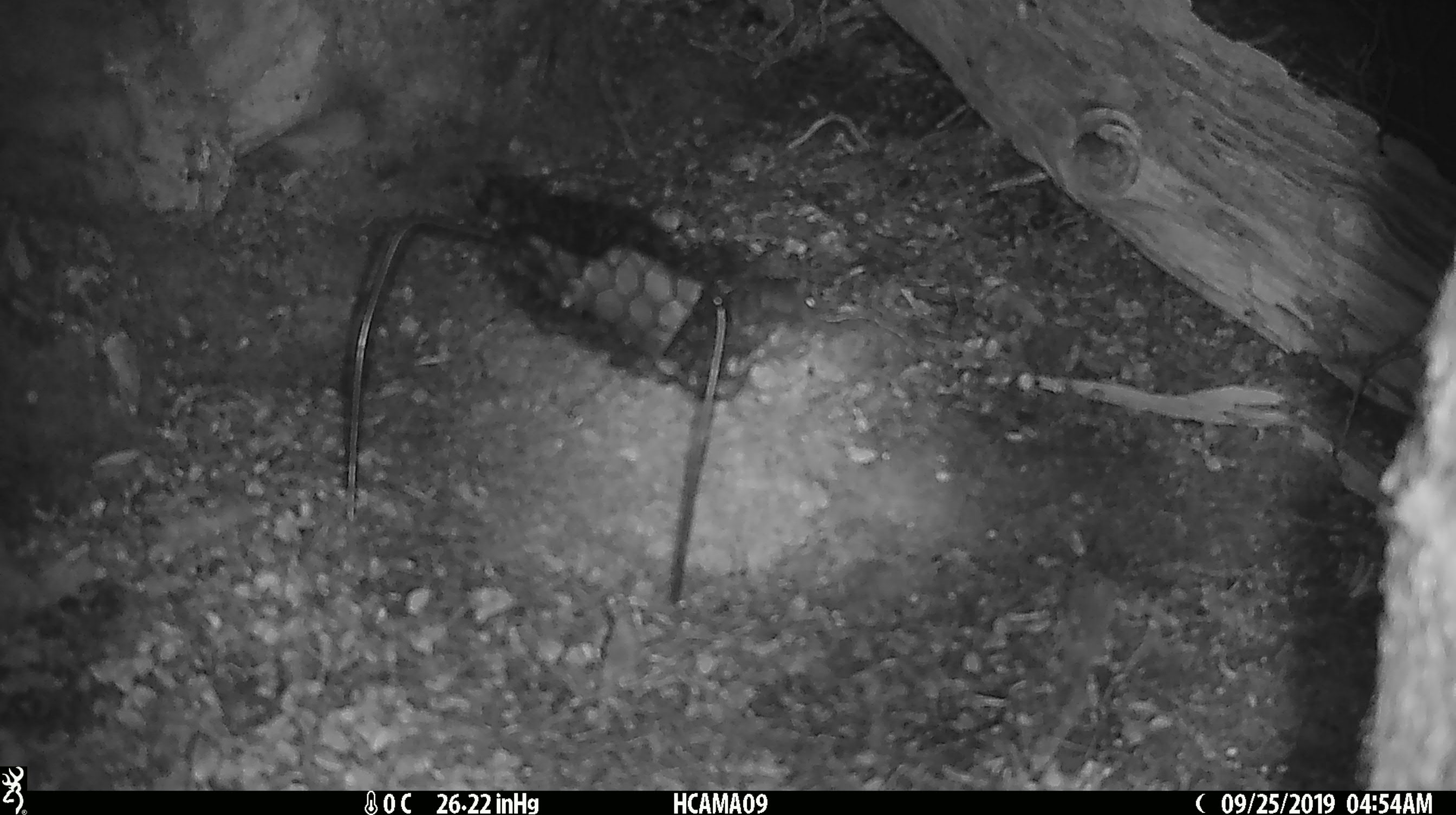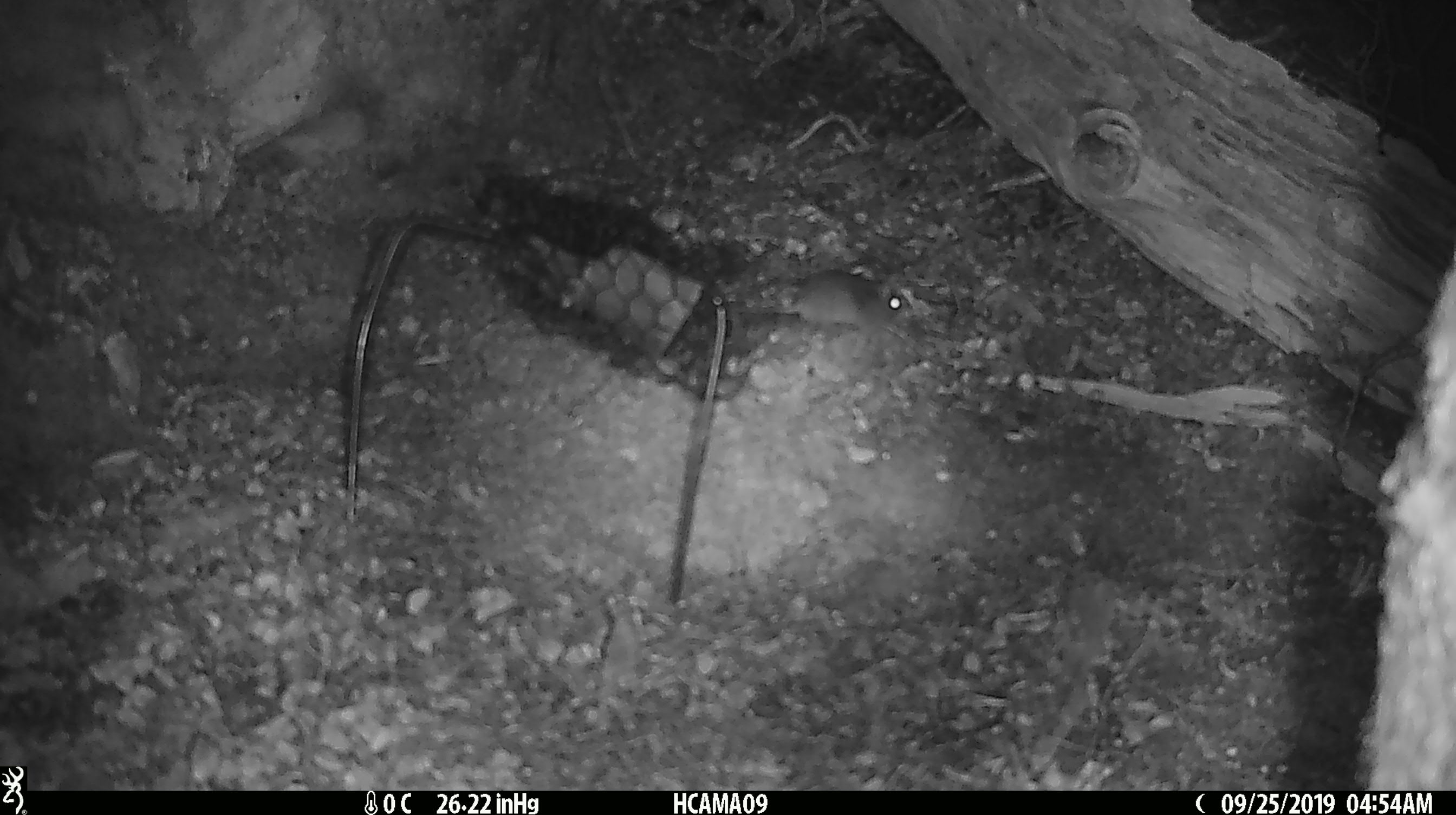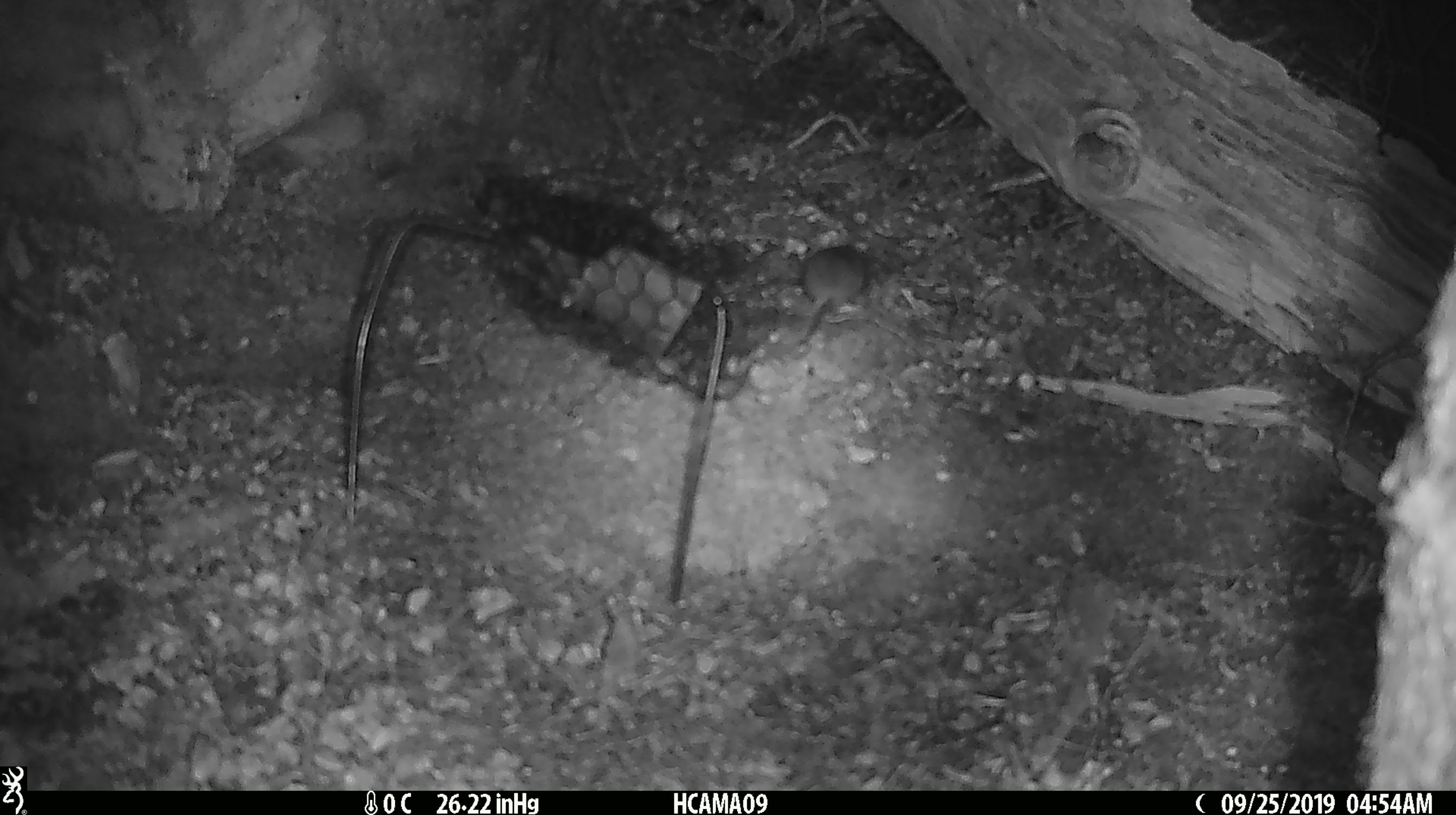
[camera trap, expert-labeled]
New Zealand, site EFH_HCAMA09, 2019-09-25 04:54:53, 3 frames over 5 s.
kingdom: Animalia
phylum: Chordata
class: Mammalia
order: Rodentia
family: Muridae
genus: Mus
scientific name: Mus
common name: mouse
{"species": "mouse (Mus)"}